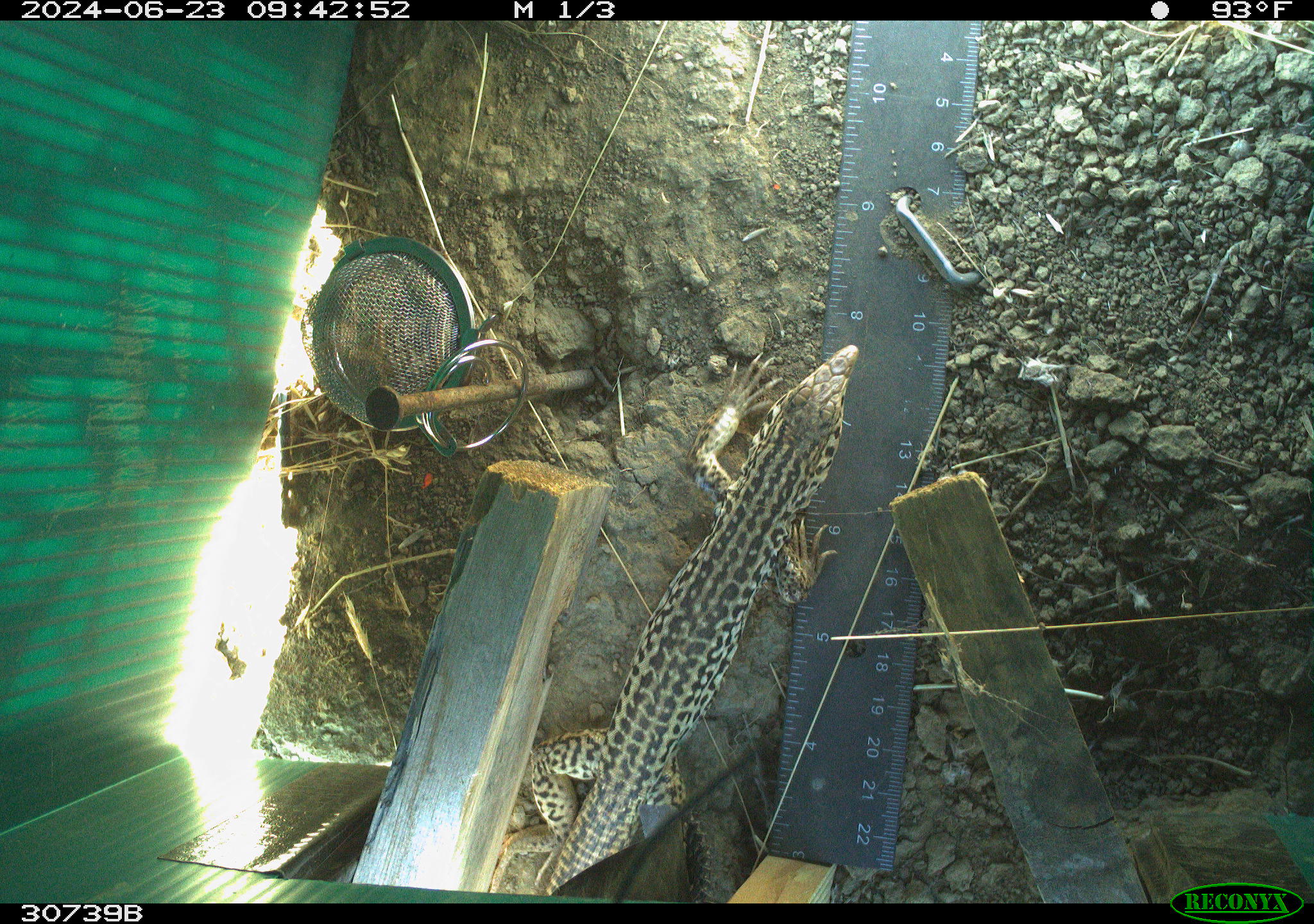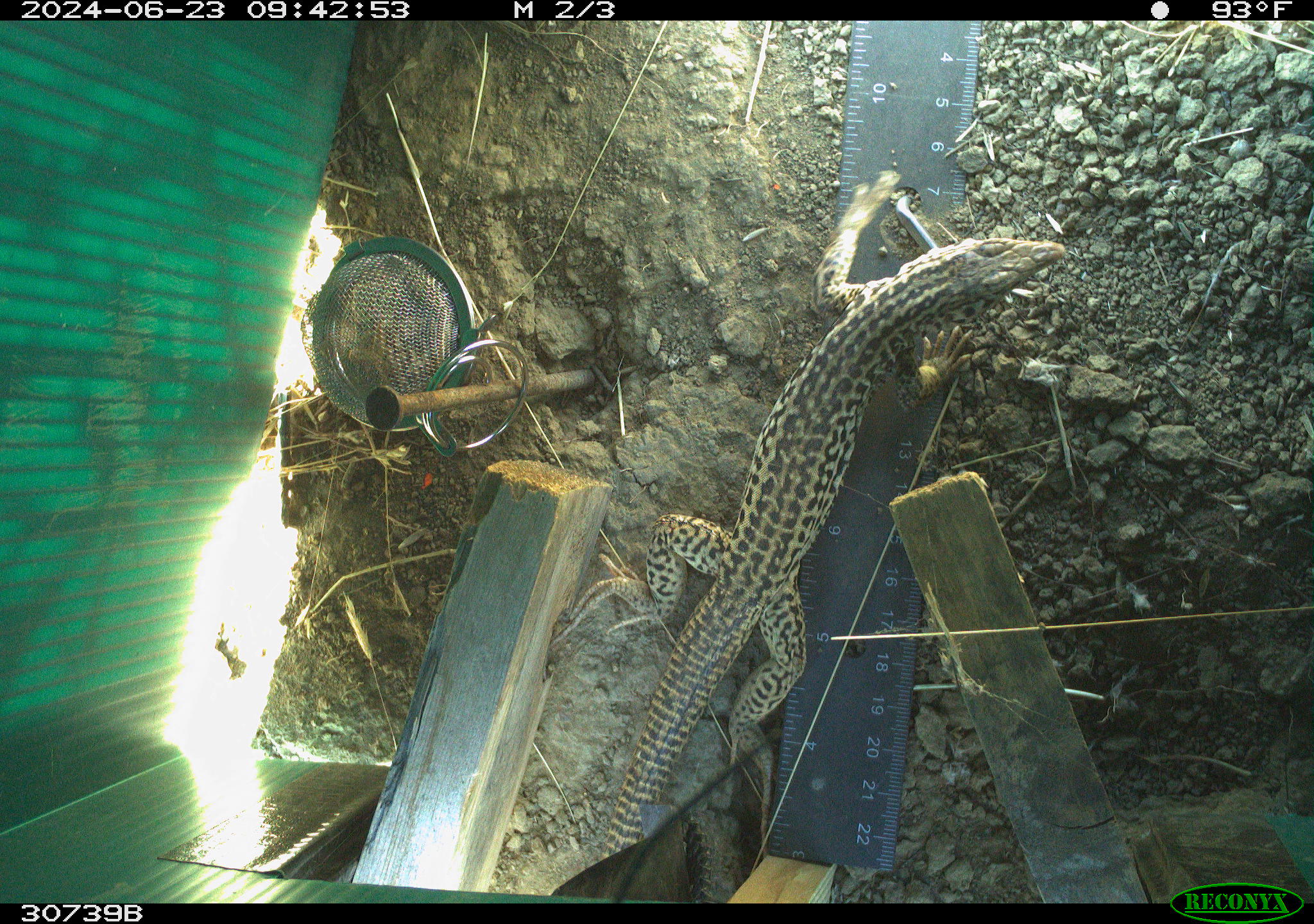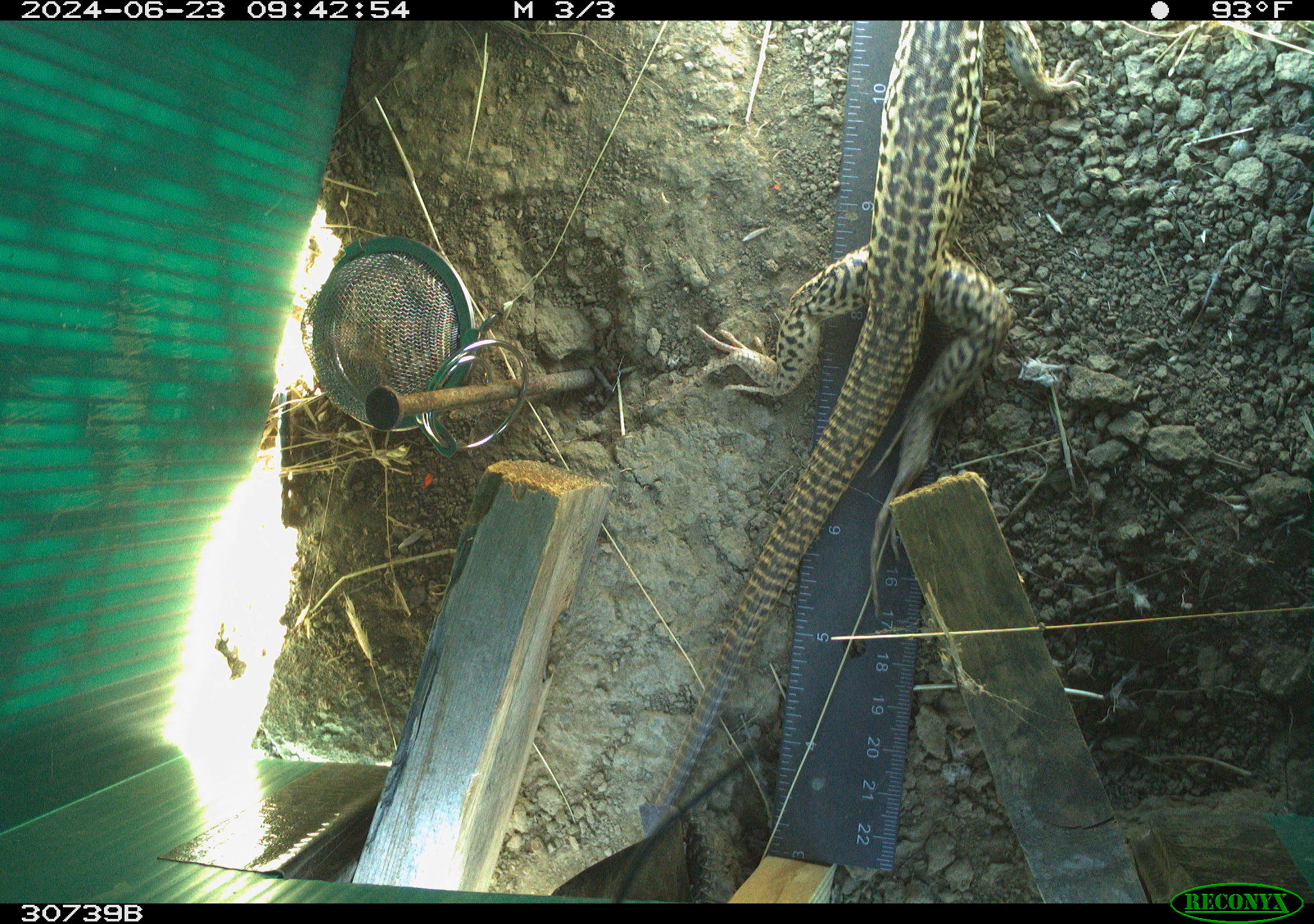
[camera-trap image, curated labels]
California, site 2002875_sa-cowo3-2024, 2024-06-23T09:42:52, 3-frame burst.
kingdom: Animalia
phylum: Chordata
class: Reptilia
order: Squamata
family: Teiidae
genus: Aspidoscelis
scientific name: Aspidoscelis tigris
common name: western whiptail